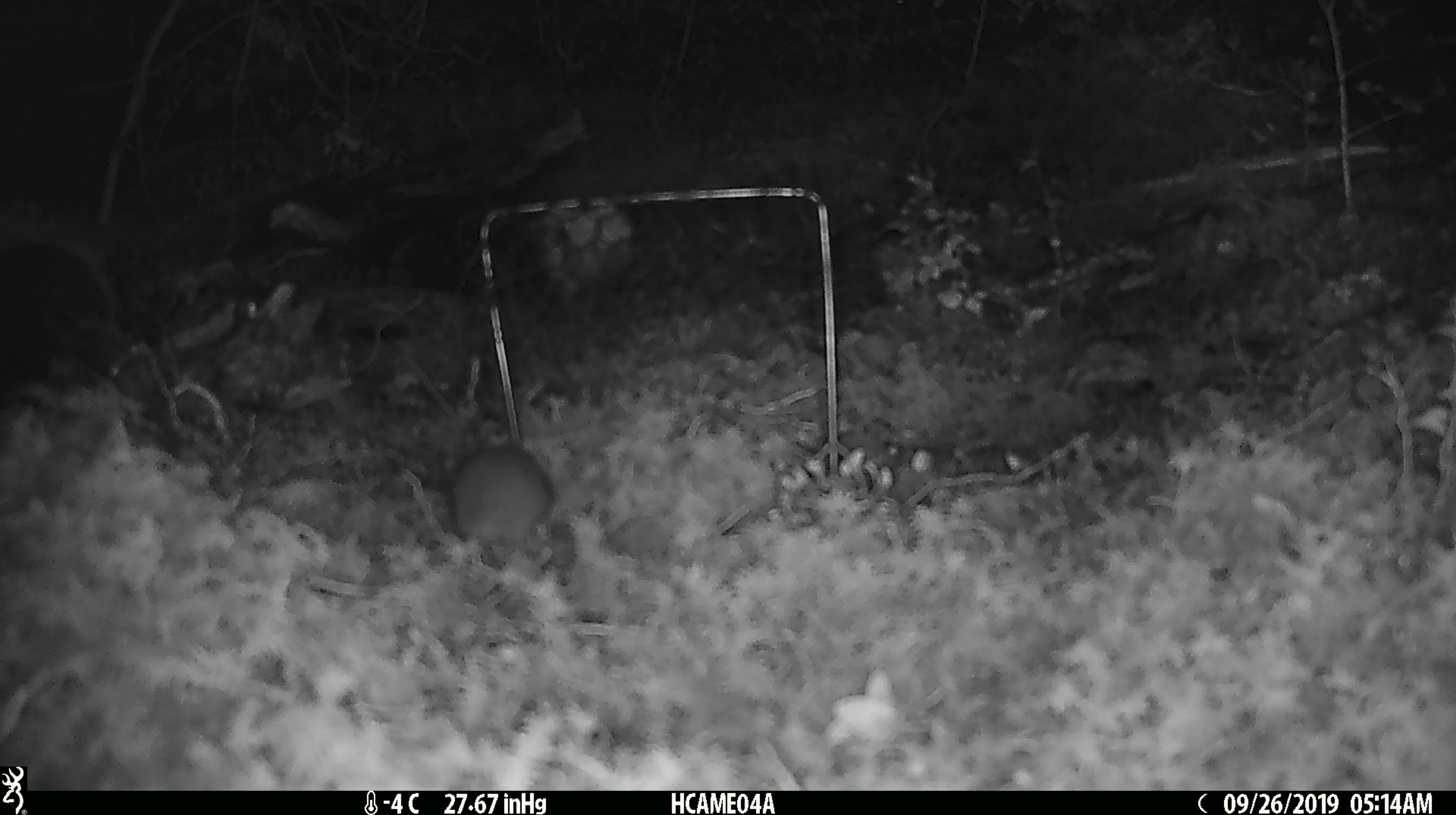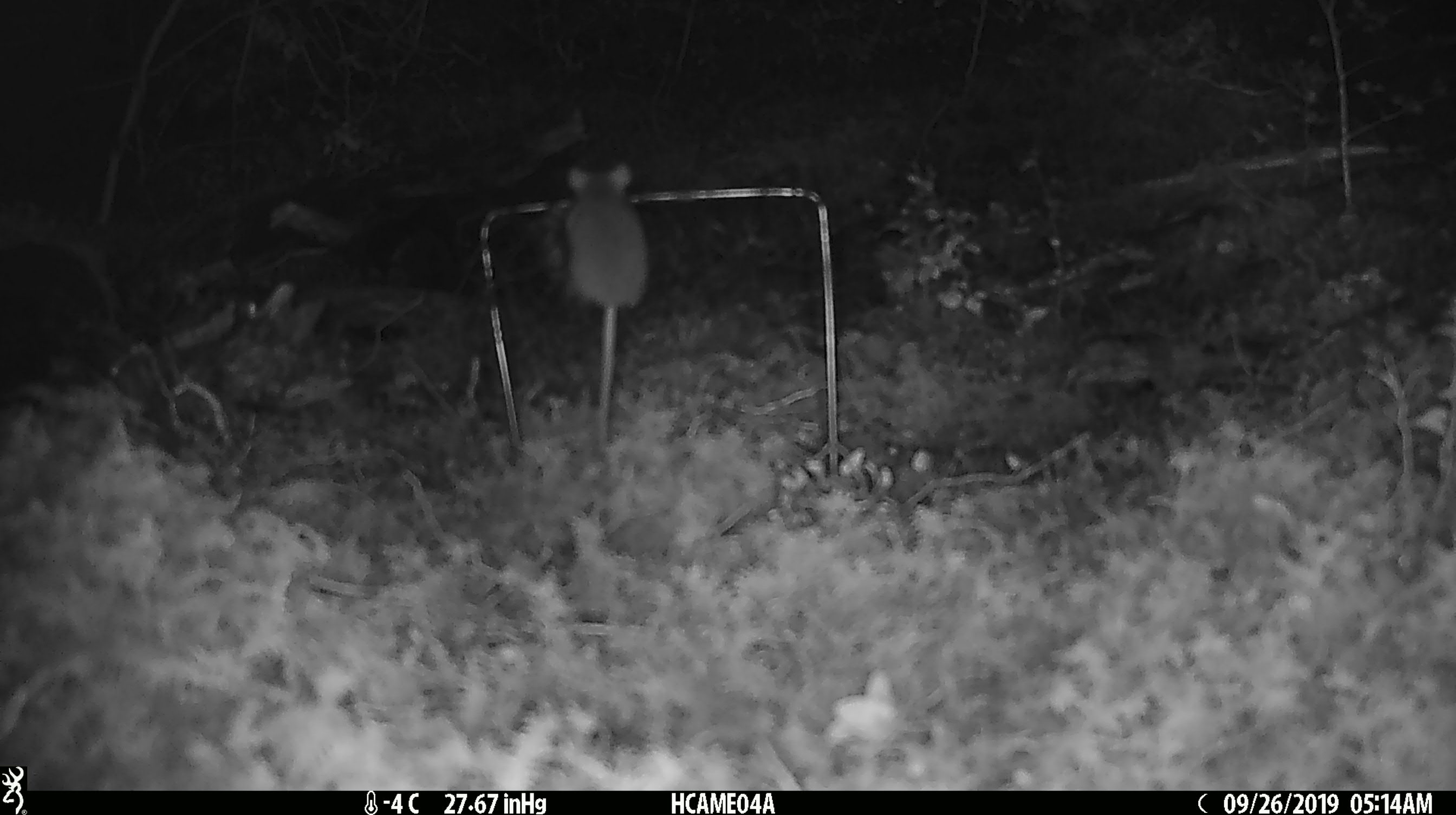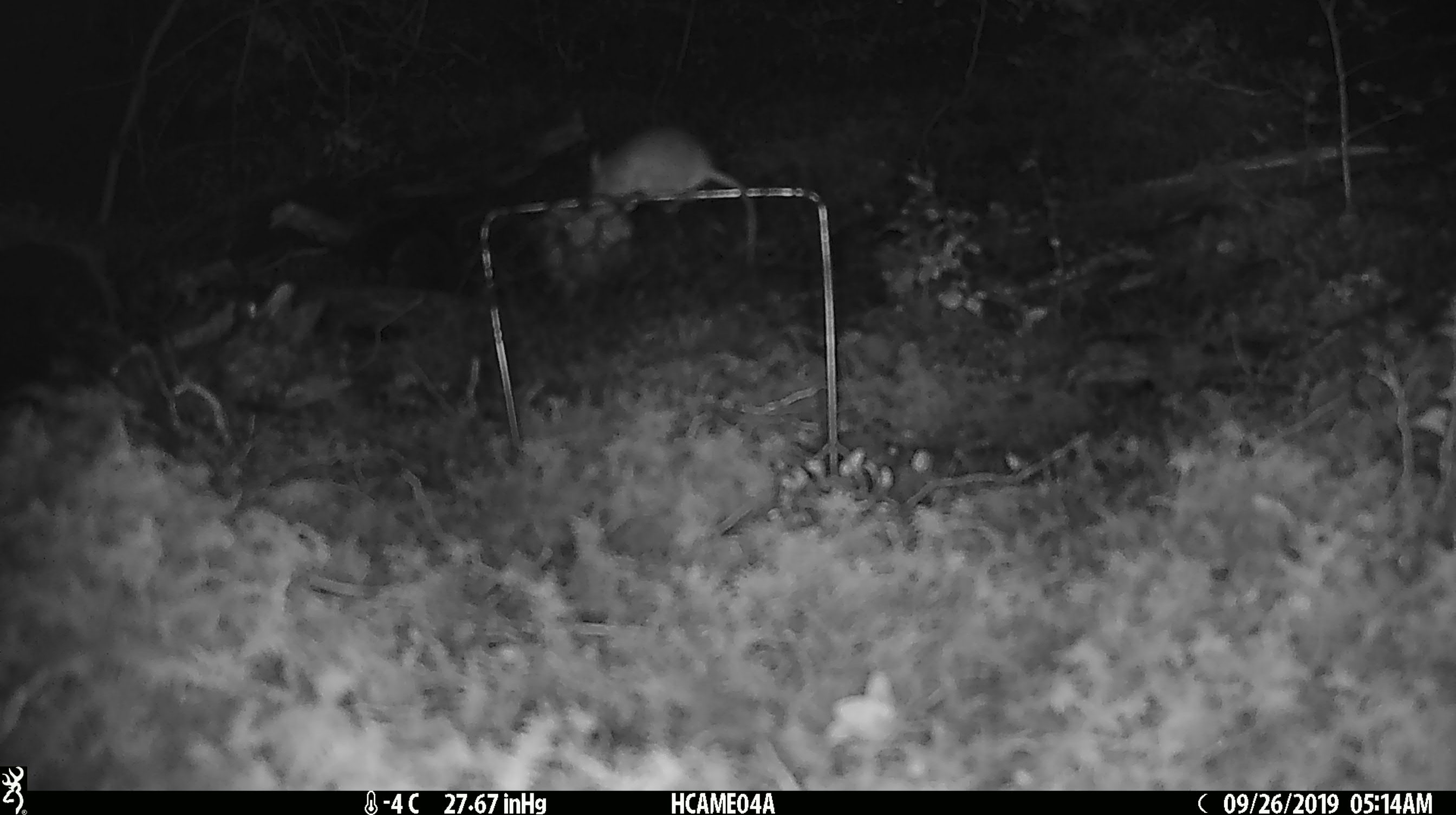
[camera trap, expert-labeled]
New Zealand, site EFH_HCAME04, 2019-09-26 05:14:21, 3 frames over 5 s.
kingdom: Animalia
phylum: Chordata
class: Mammalia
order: Rodentia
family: Muridae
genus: Mus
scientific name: Mus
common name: mouse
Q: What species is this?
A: Mouse (Mus).